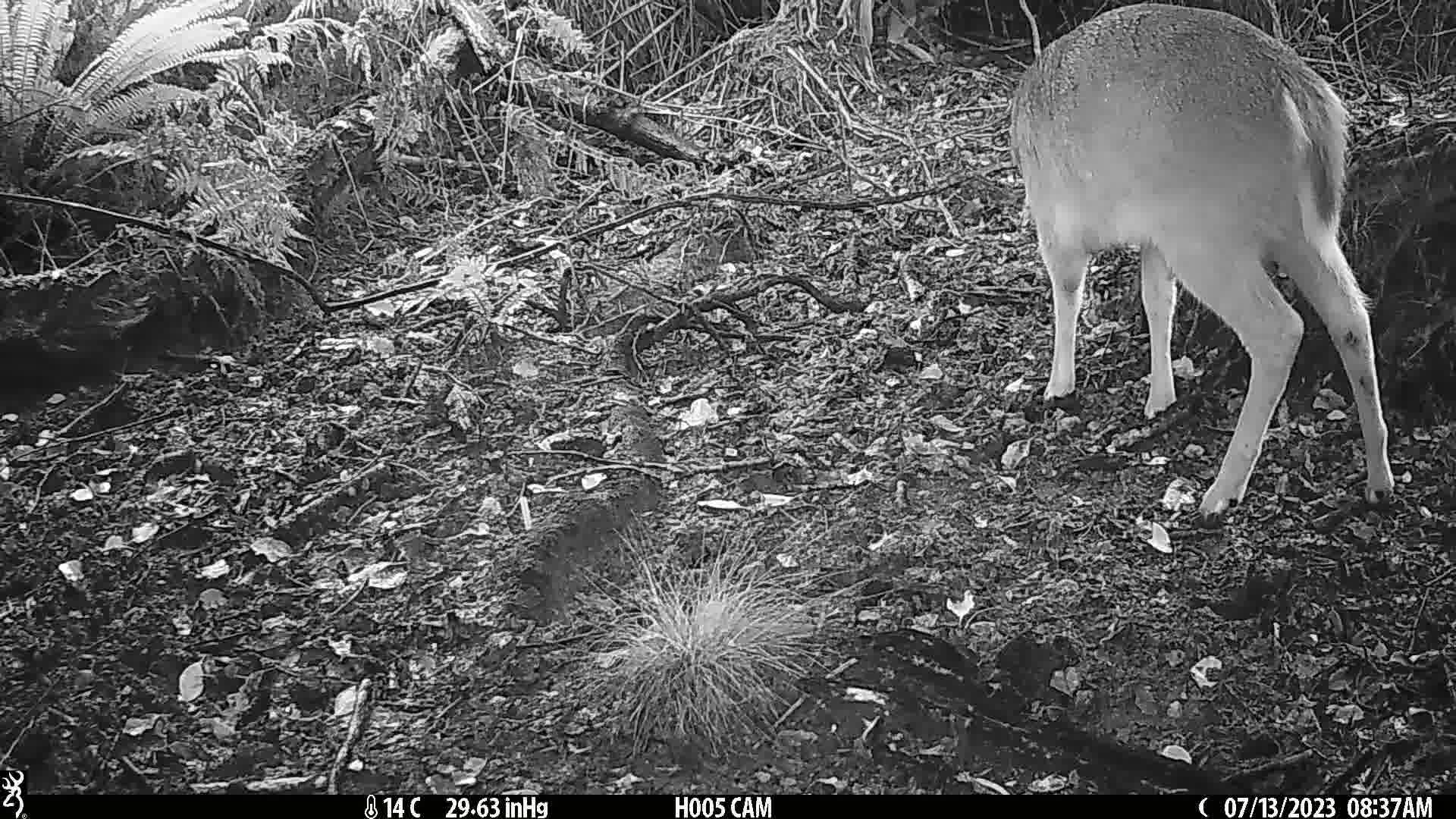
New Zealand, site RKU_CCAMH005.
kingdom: Animalia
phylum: Chordata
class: Mammalia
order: Artiodactyla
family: Cervidae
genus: Odocoileus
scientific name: Odocoileus virginianus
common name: white-tailed deer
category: white tailed deer